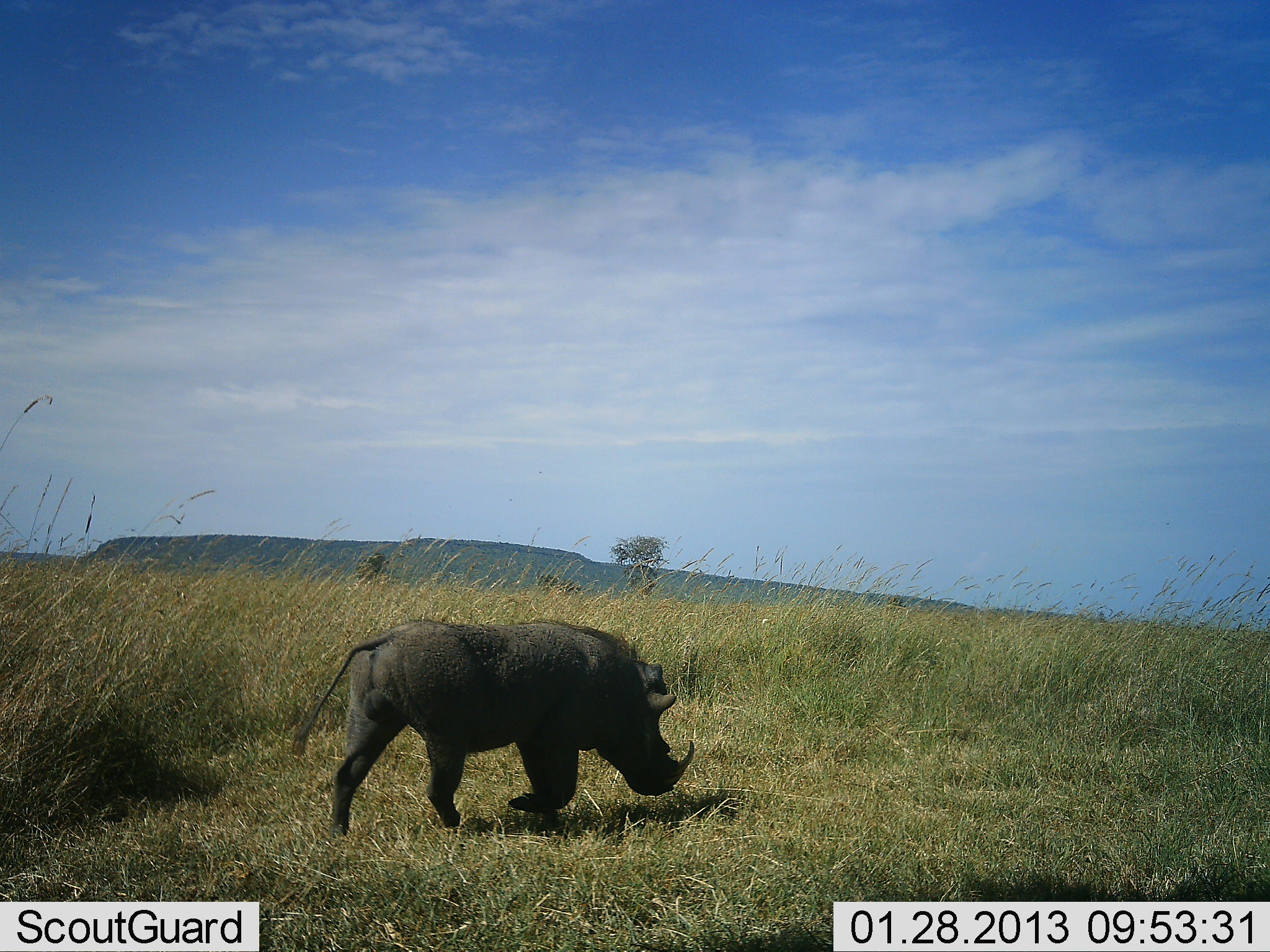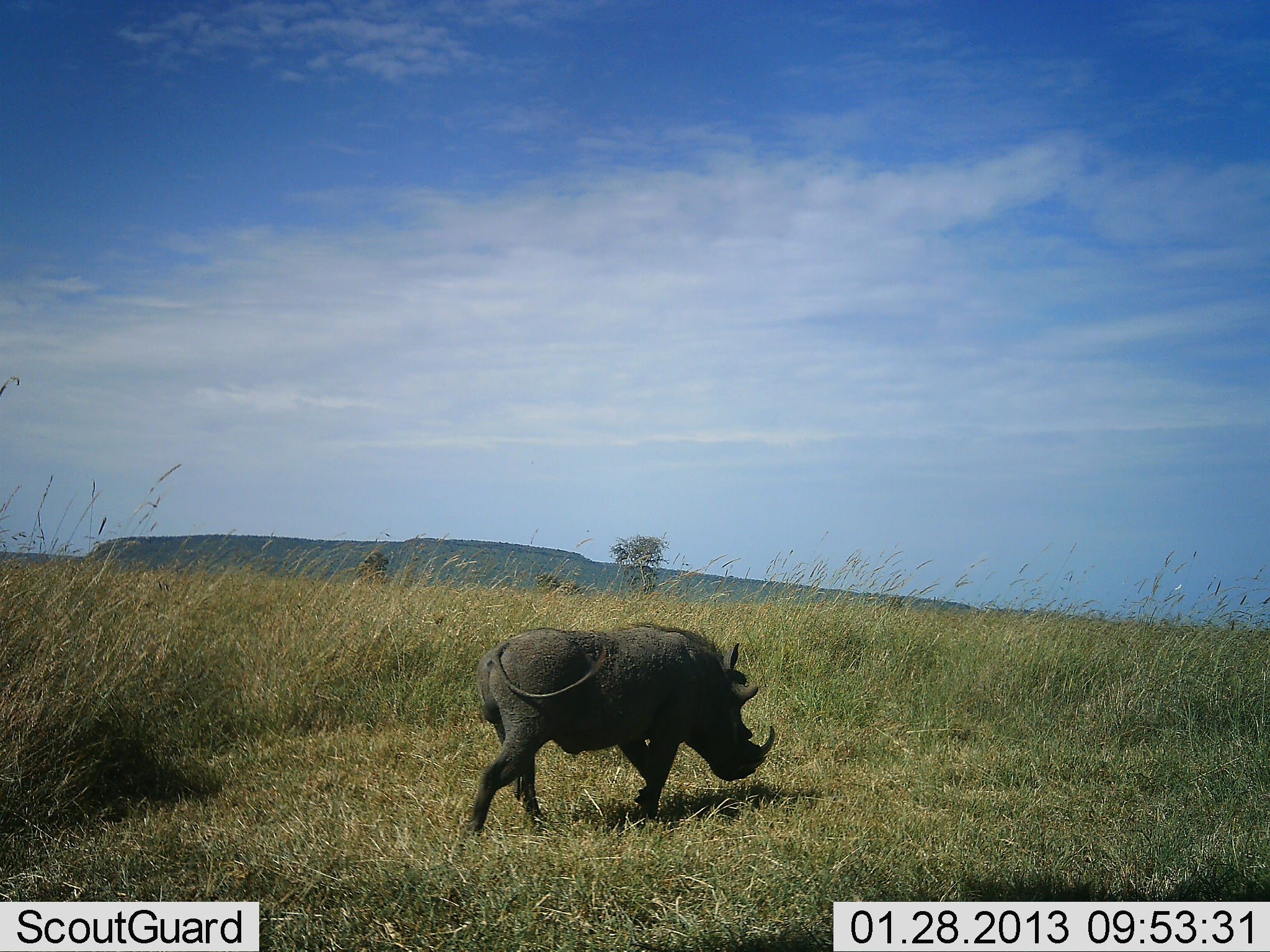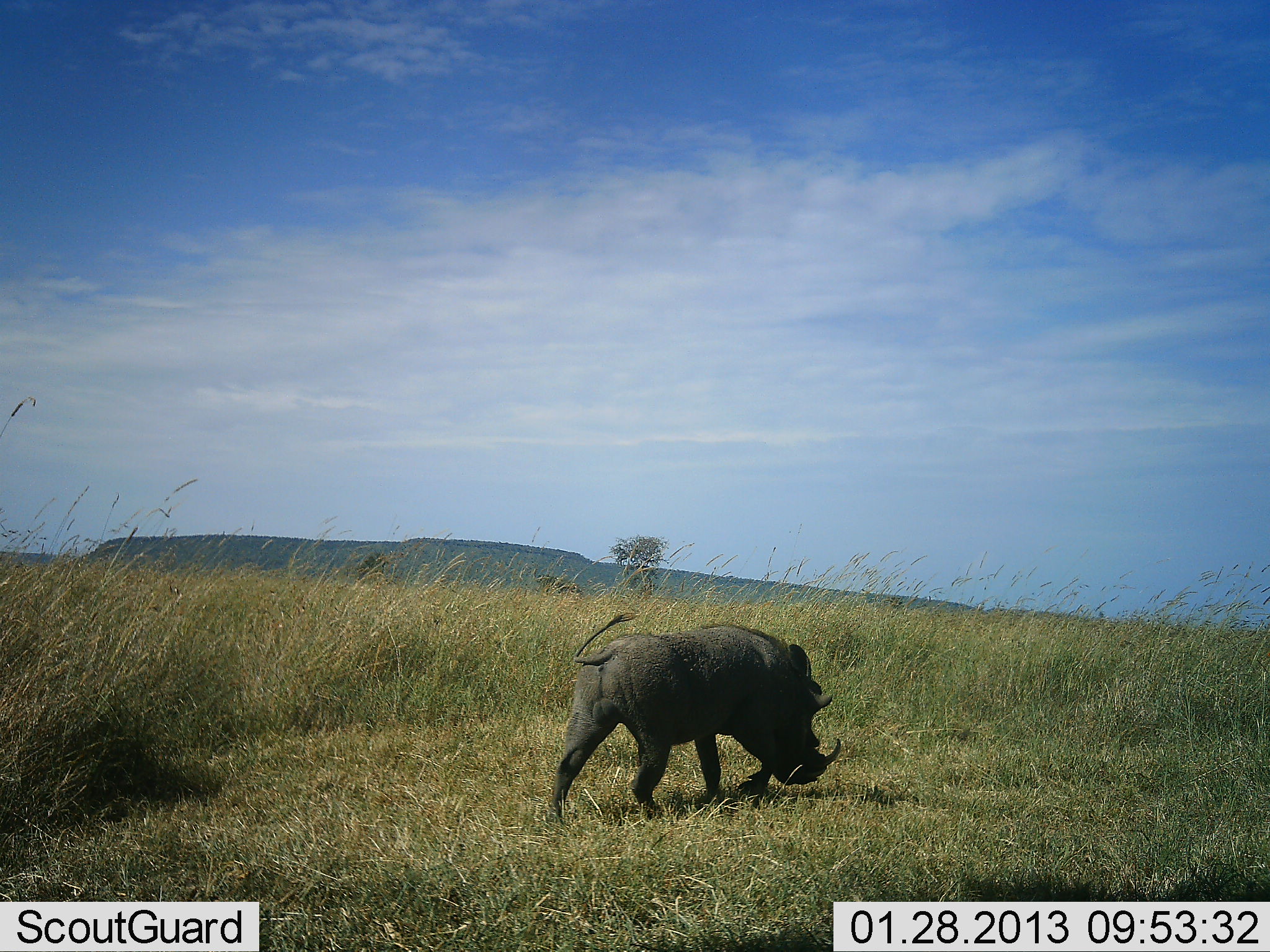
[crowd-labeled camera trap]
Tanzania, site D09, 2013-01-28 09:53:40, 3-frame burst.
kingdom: Animalia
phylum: Chordata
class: Mammalia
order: Artiodactyla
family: Suidae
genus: Phacochoerus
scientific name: Phacochoerus africanus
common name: warthog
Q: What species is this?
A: Warthog (Phacochoerus africanus).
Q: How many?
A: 1.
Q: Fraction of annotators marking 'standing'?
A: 0%.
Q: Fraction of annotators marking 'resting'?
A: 0%.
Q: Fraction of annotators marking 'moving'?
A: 100%.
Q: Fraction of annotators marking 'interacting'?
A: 0%.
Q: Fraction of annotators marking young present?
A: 0%.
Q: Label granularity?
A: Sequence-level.